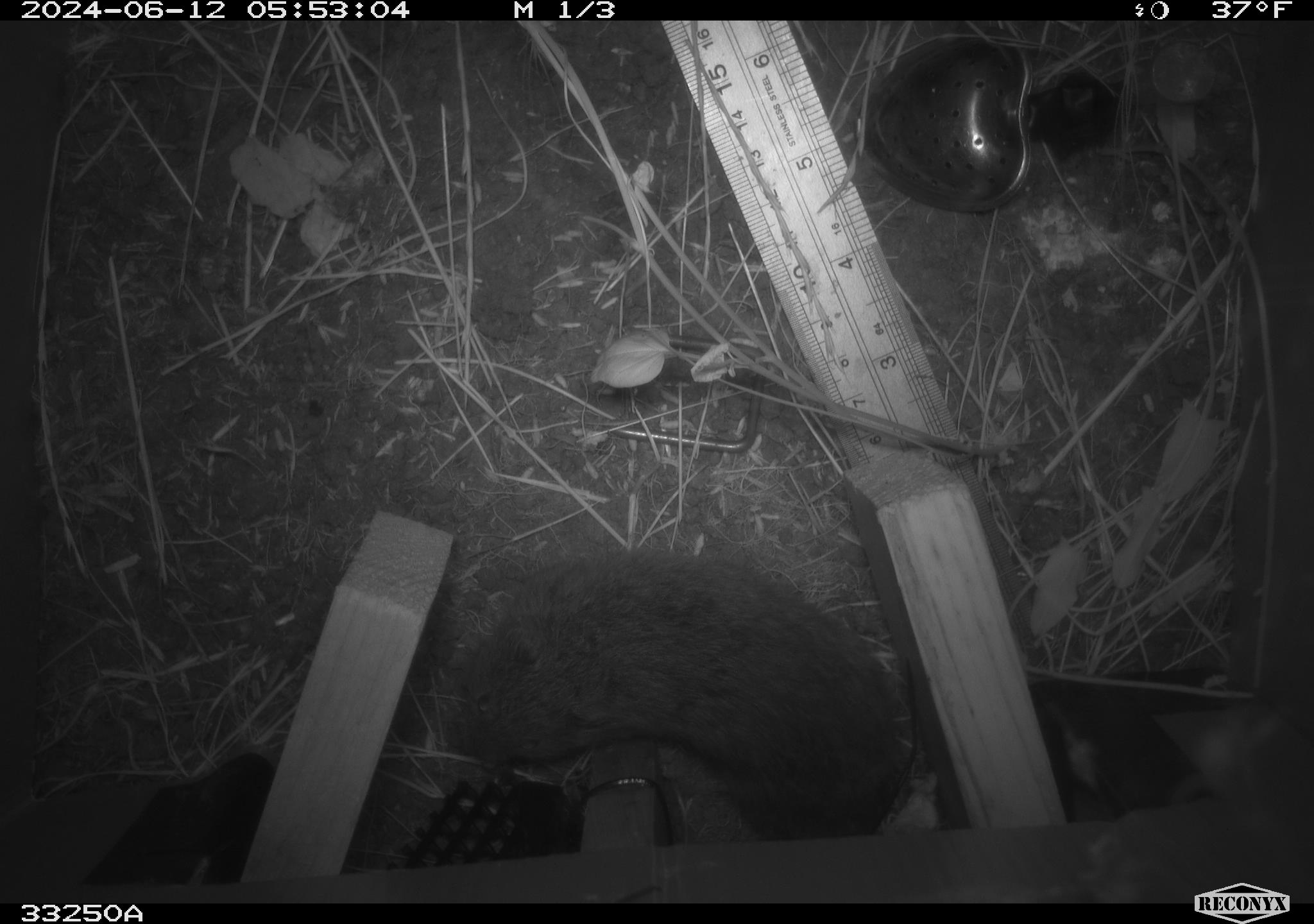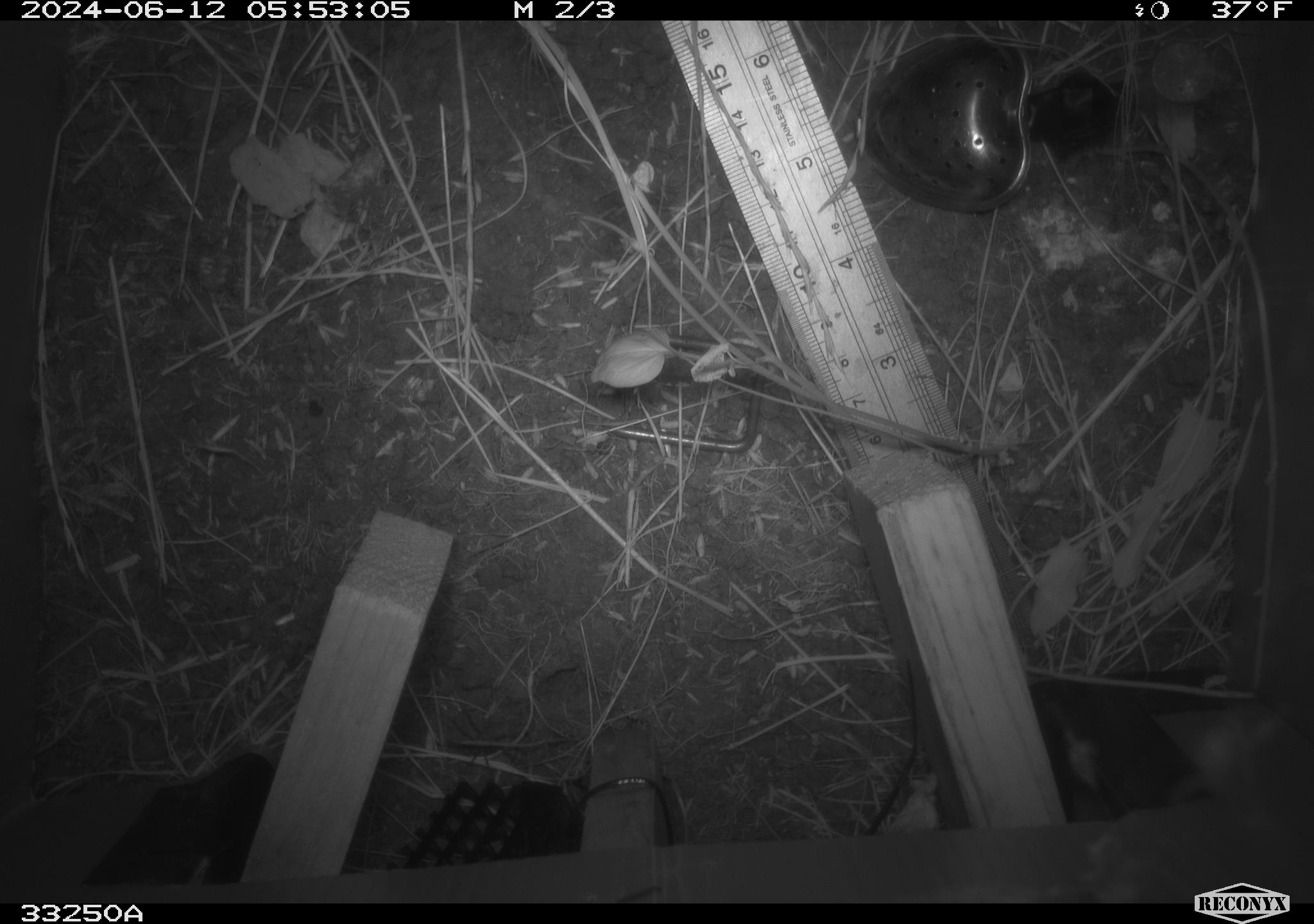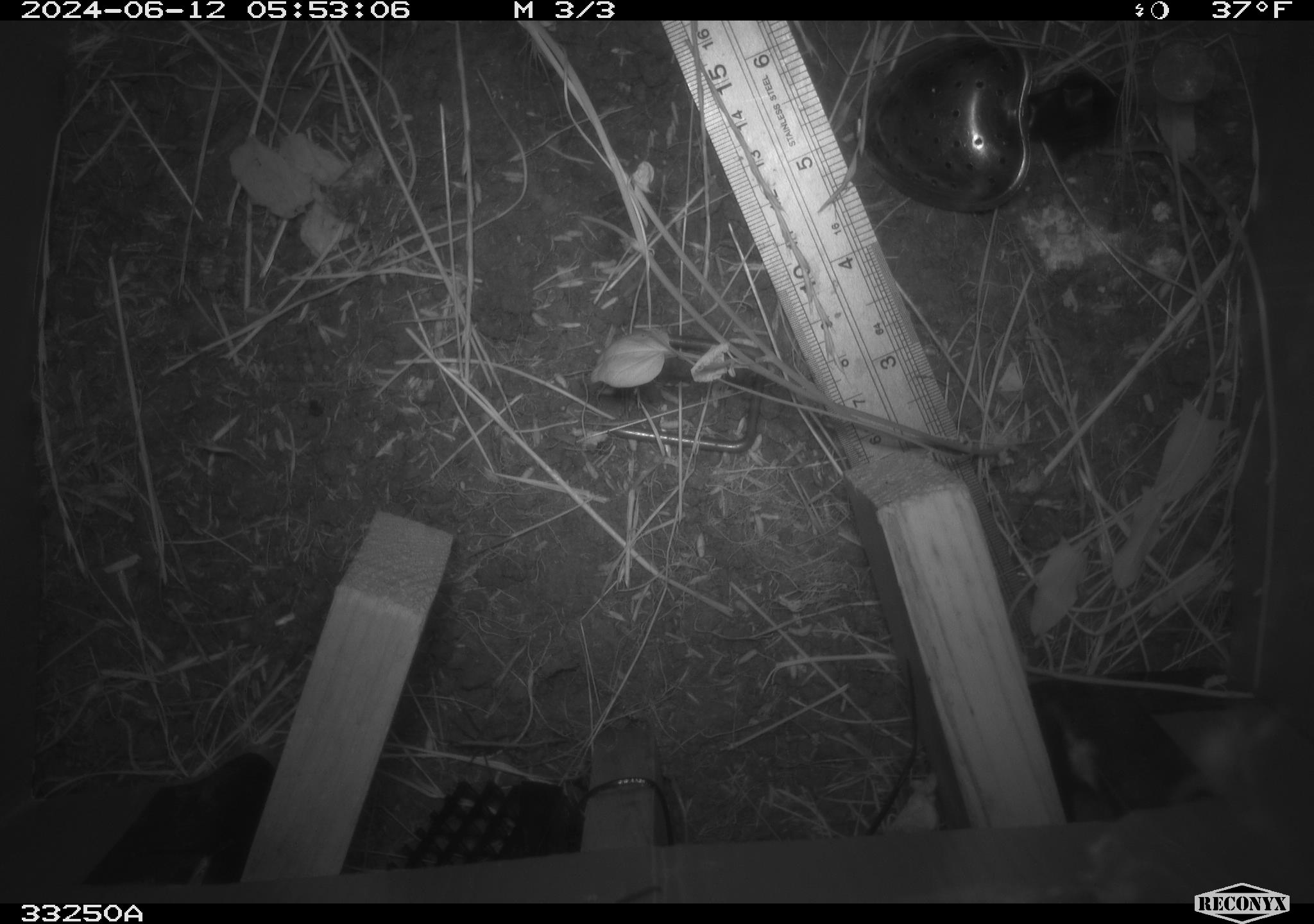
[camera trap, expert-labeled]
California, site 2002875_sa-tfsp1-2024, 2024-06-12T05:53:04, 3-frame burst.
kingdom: Animalia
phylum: Chordata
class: Mammalia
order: Rodentia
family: Cricetidae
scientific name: Arvicolinae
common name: voles, lemmings, and muskrats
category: arvicolinae subfamily